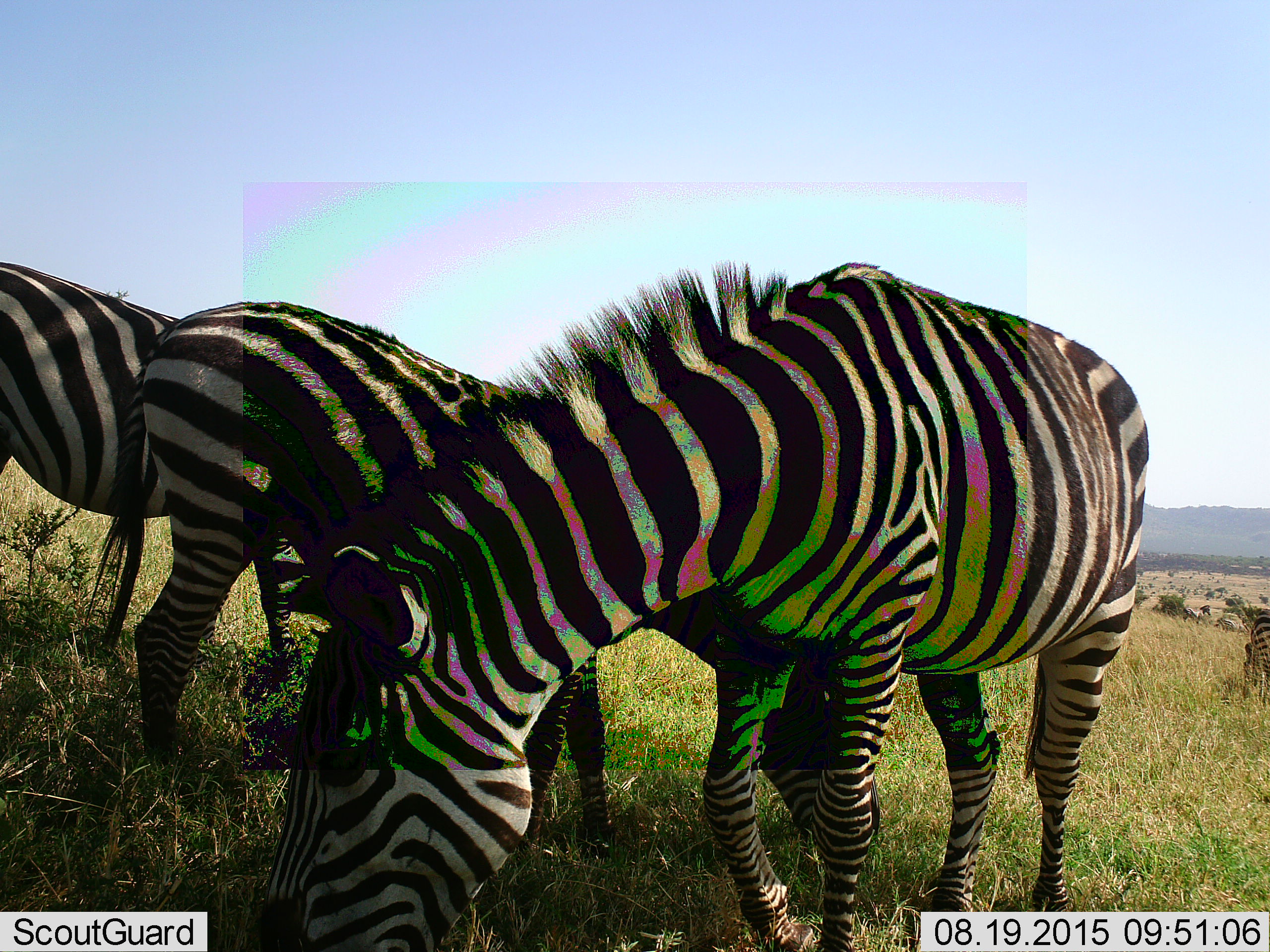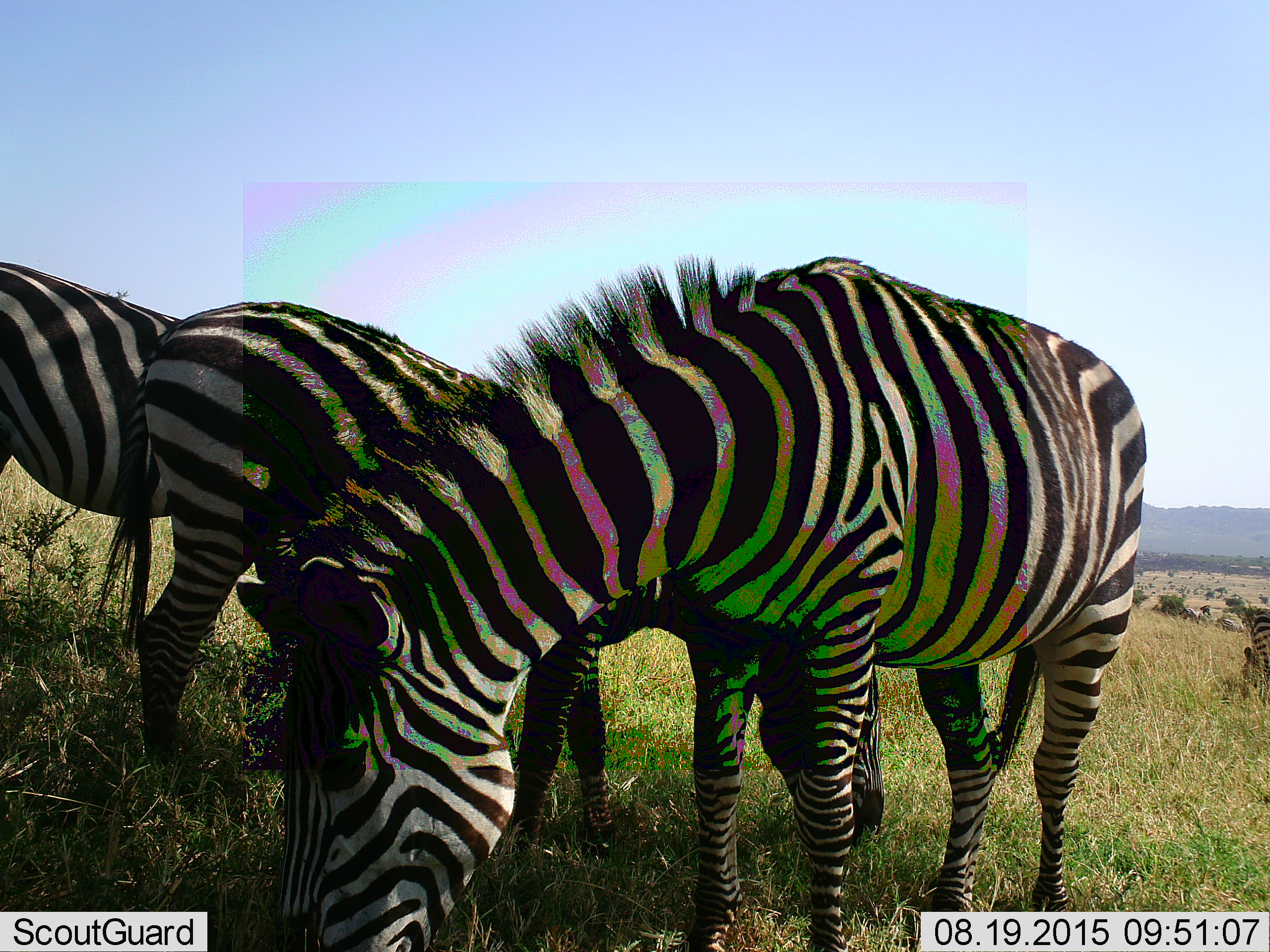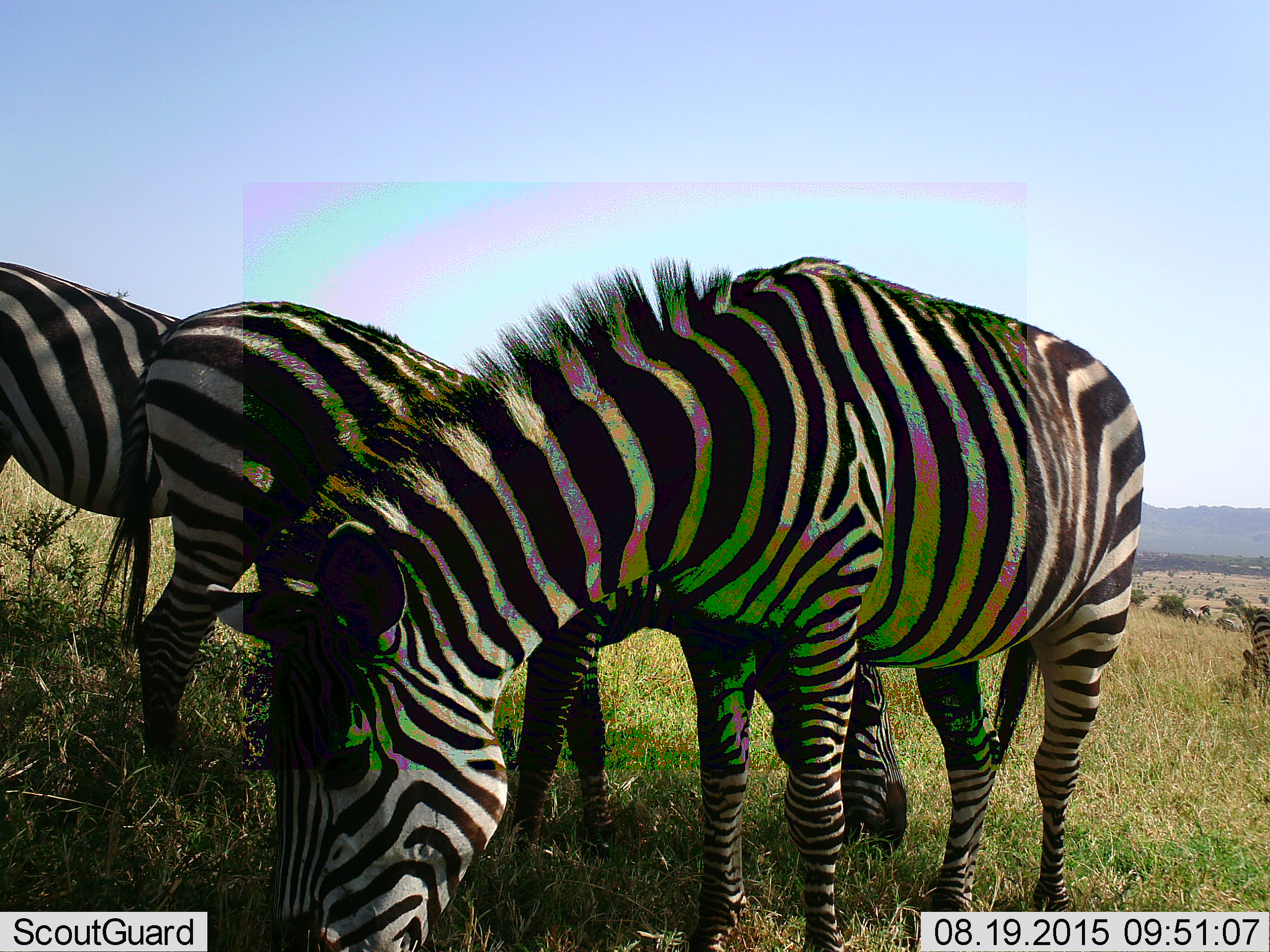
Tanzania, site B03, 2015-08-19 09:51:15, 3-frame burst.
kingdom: Animalia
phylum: Chordata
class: Mammalia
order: Perissodactyla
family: Equidae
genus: Equus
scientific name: Equus quagga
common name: plains zebra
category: zebra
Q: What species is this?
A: Zebra (plains zebra) (Equus quagga).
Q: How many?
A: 4.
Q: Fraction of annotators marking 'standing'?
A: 33%.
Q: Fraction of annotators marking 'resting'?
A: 6%.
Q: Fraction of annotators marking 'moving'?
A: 0%.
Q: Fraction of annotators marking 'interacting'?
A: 0%.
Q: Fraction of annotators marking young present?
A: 0%.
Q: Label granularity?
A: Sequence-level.